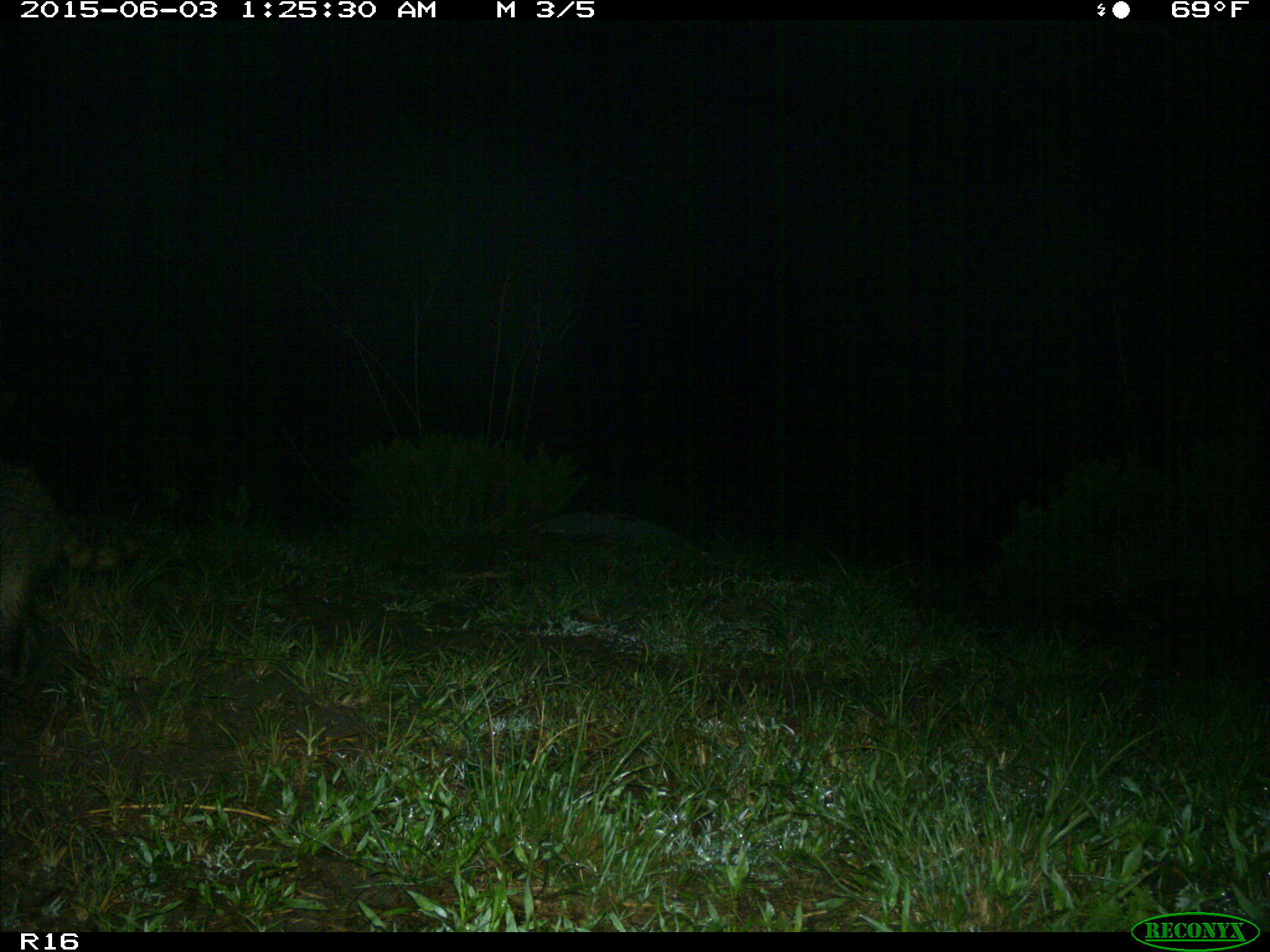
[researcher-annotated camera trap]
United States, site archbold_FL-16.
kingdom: Animalia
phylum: Chordata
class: Mammalia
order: Carnivora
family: Procyonidae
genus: Procyon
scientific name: Procyon lotor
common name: common raccoon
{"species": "Procyon lotor (common raccoon)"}